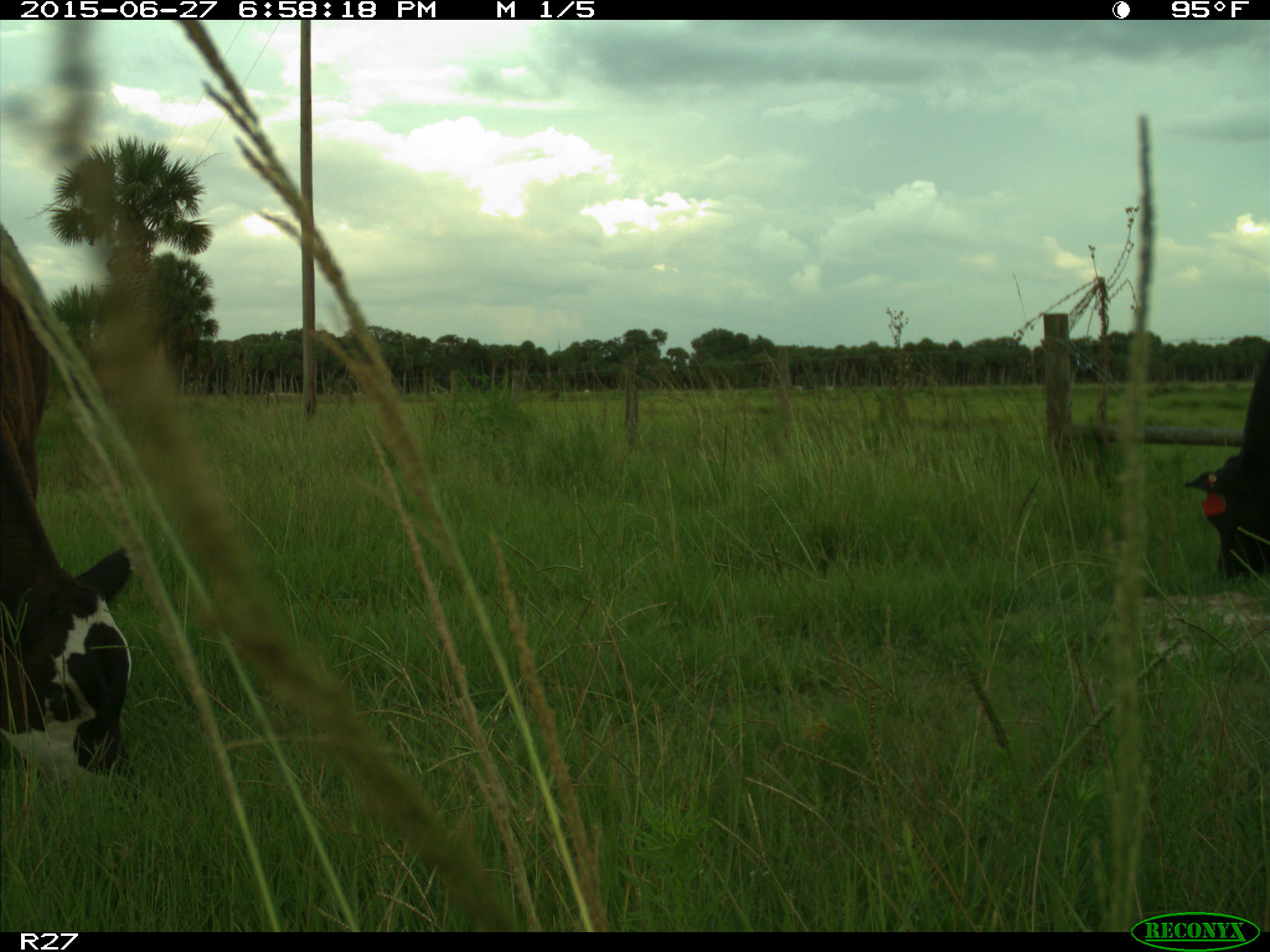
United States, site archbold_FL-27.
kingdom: Animalia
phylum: Chordata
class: Mammalia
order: Artiodactyla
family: Bovidae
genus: Bos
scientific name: Bos taurus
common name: domestic cow